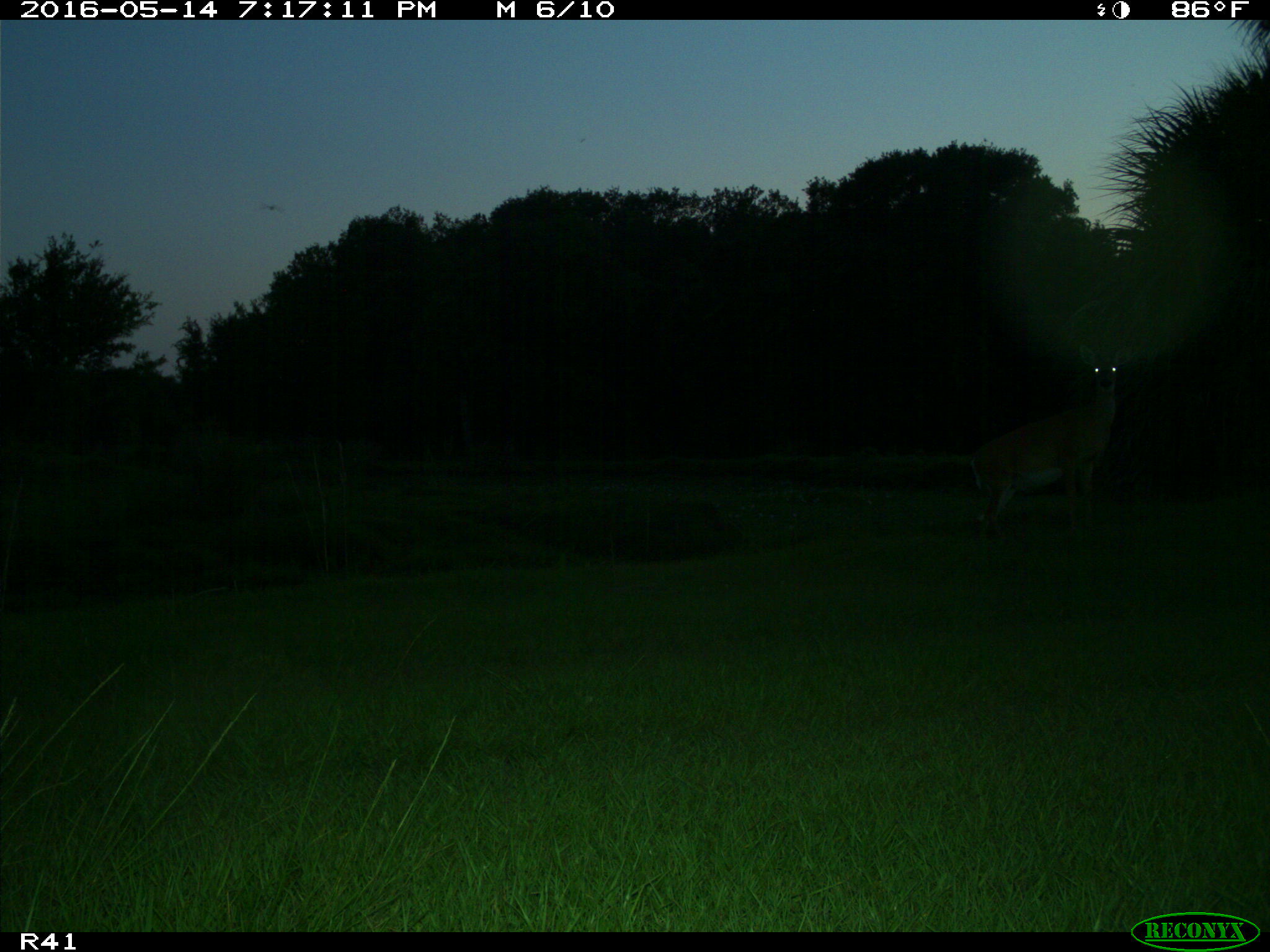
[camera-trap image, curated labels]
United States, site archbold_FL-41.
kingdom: Animalia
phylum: Chordata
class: Mammalia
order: Artiodactyla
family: Cervidae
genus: Odocoileus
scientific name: Odocoileus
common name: deer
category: unidentified deer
Unidentified deer (deer) (Odocoileus).